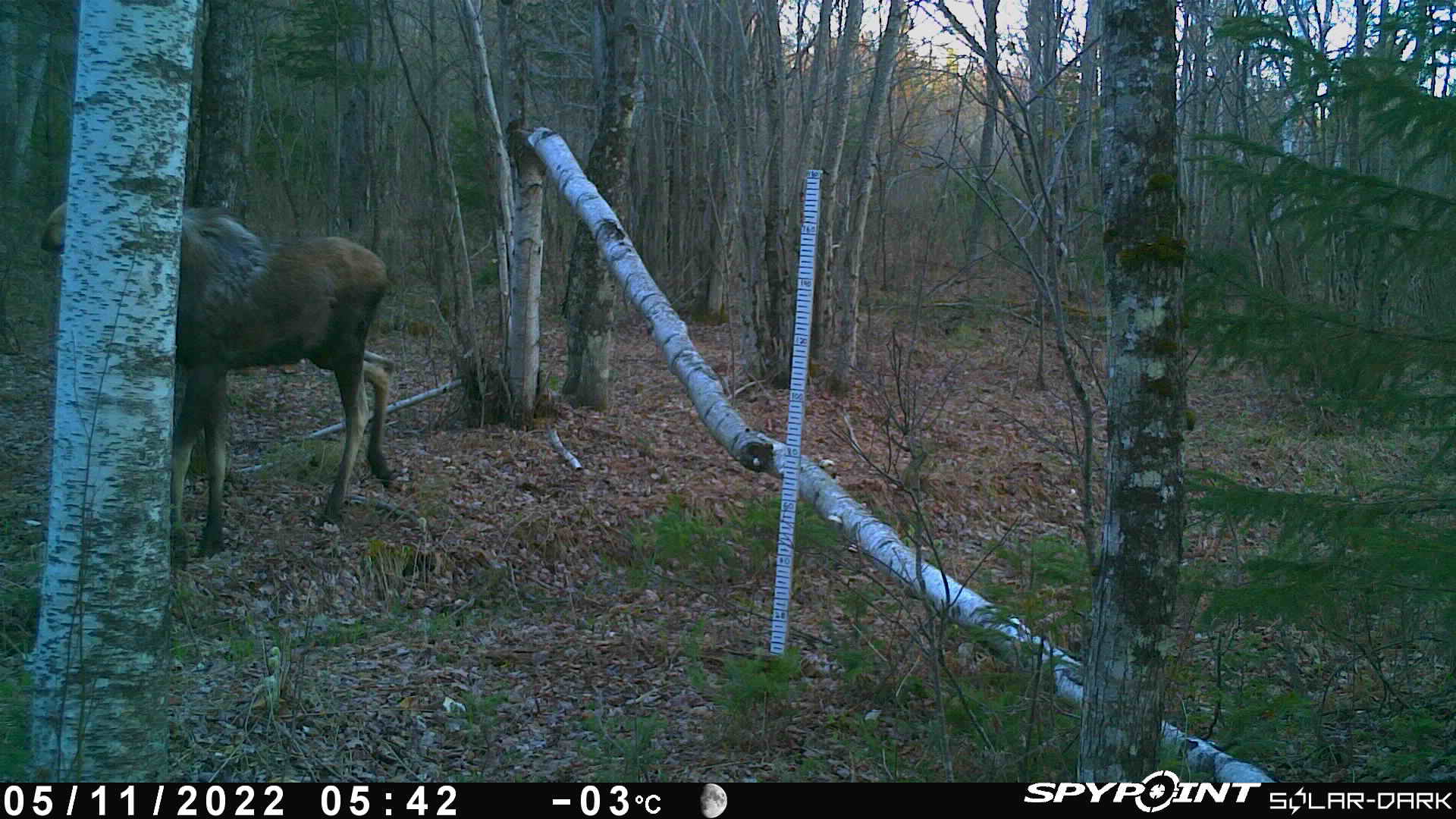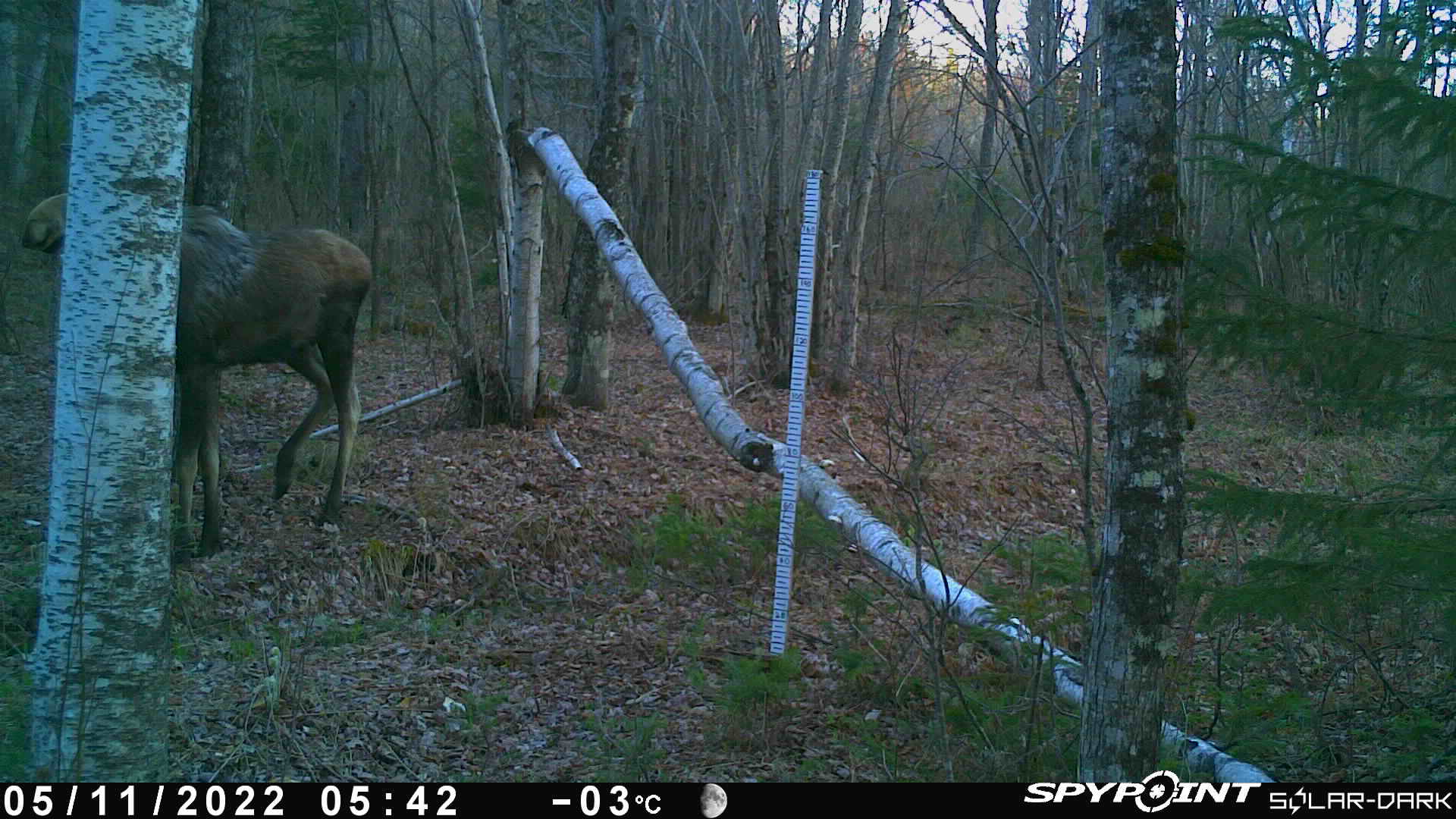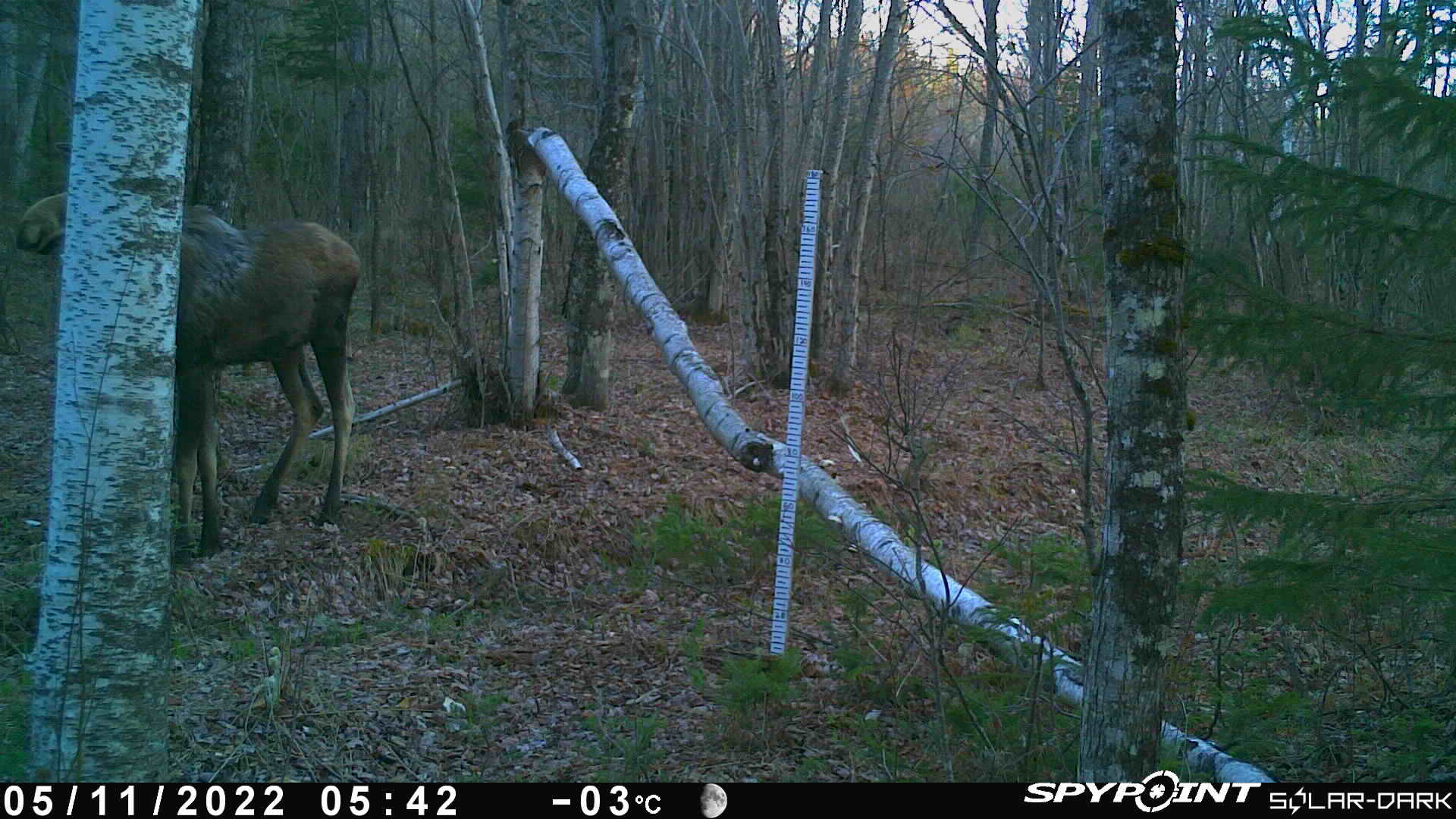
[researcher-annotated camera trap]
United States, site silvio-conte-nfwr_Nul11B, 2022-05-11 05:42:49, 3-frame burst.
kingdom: Animalia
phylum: Chordata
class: Mammalia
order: Artiodactyla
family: Cervidae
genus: Alces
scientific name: Alces alces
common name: moose